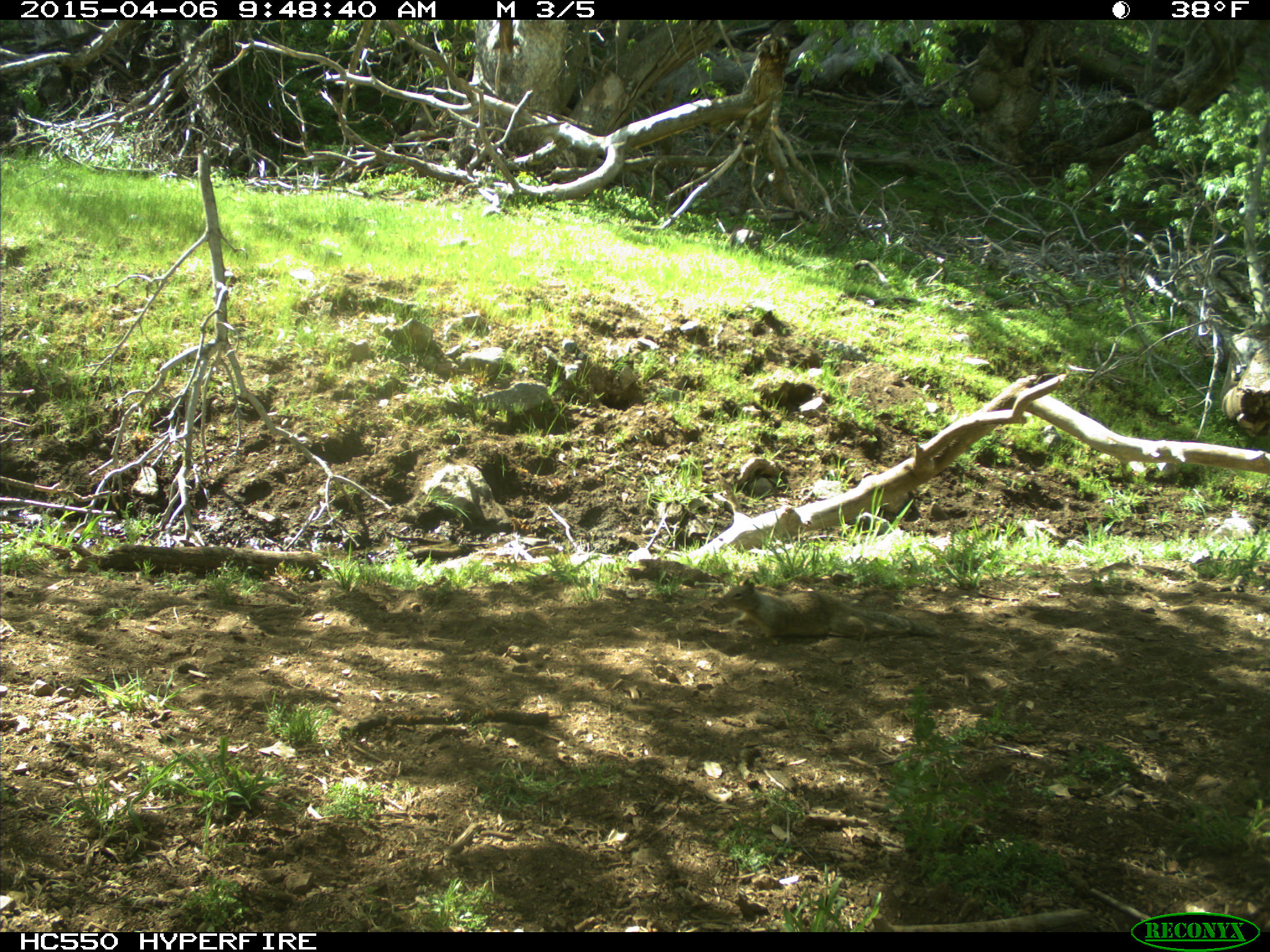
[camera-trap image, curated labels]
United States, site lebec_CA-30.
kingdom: Animalia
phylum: Chordata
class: Mammalia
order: Rodentia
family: Sciuridae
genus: Otospermophilus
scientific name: Otospermophilus beecheyi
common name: california ground squirrel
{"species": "Otospermophilus beecheyi (california ground squirrel)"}